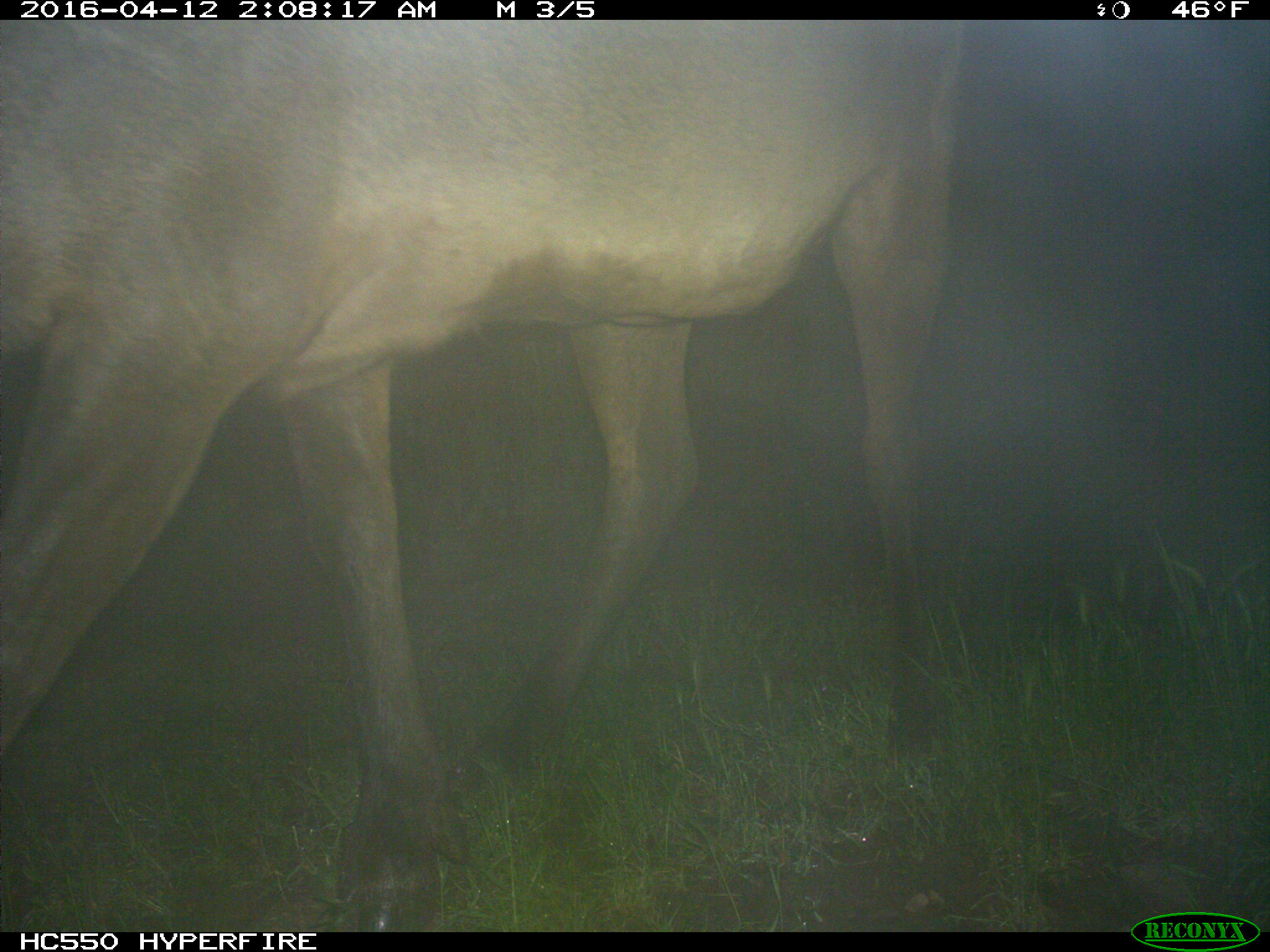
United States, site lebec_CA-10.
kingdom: Animalia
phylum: Chordata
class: Mammalia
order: Artiodactyla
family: Cervidae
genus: Cervus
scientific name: Cervus canadensis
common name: elk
Cervus canadensis (elk).